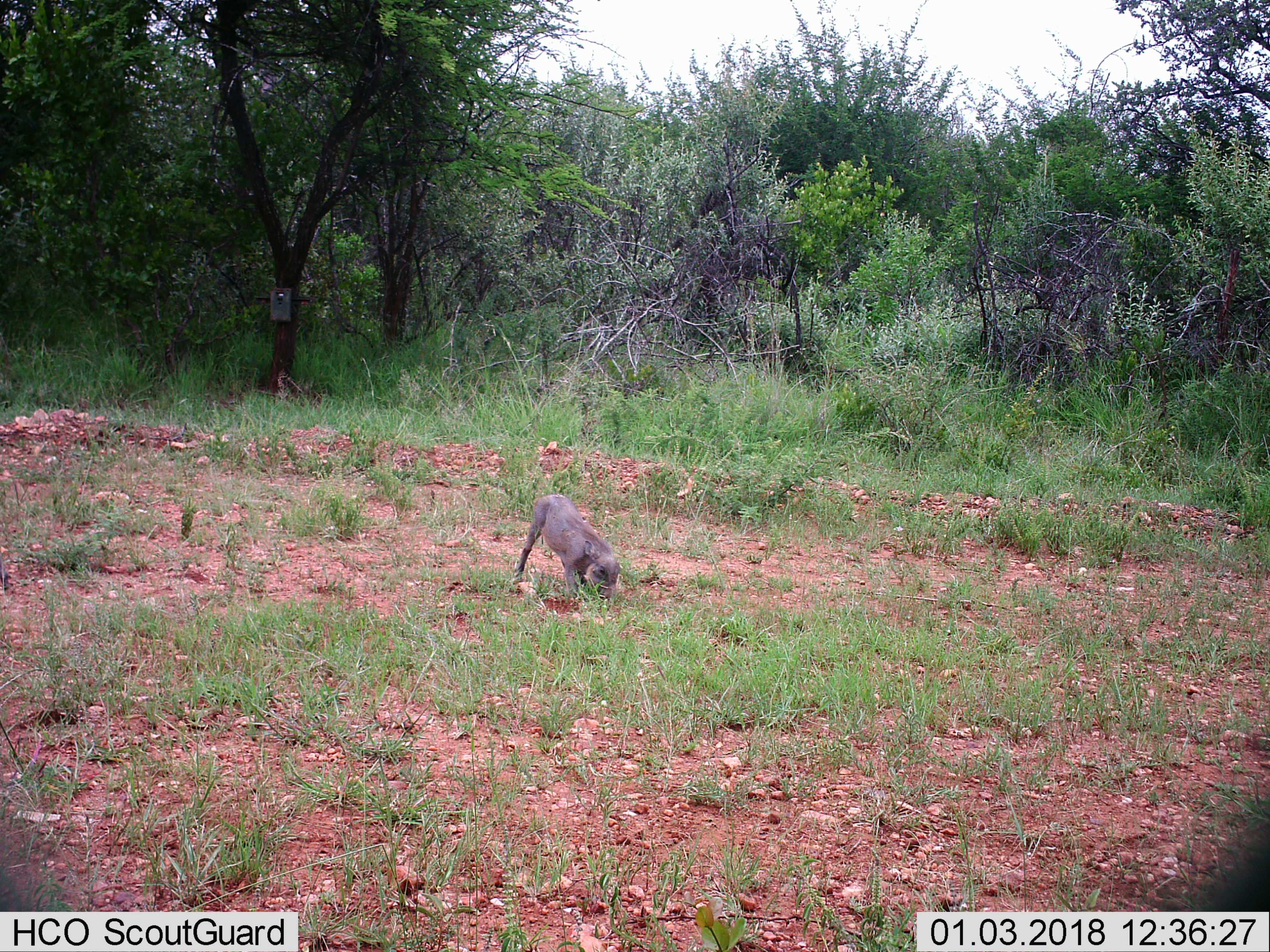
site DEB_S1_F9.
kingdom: Animalia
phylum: Chordata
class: Mammalia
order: Artiodactyla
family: Suidae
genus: Phacochoerus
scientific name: Phacochoerus africanus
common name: warthog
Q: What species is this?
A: Warthog (Phacochoerus africanus).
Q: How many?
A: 1.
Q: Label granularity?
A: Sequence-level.